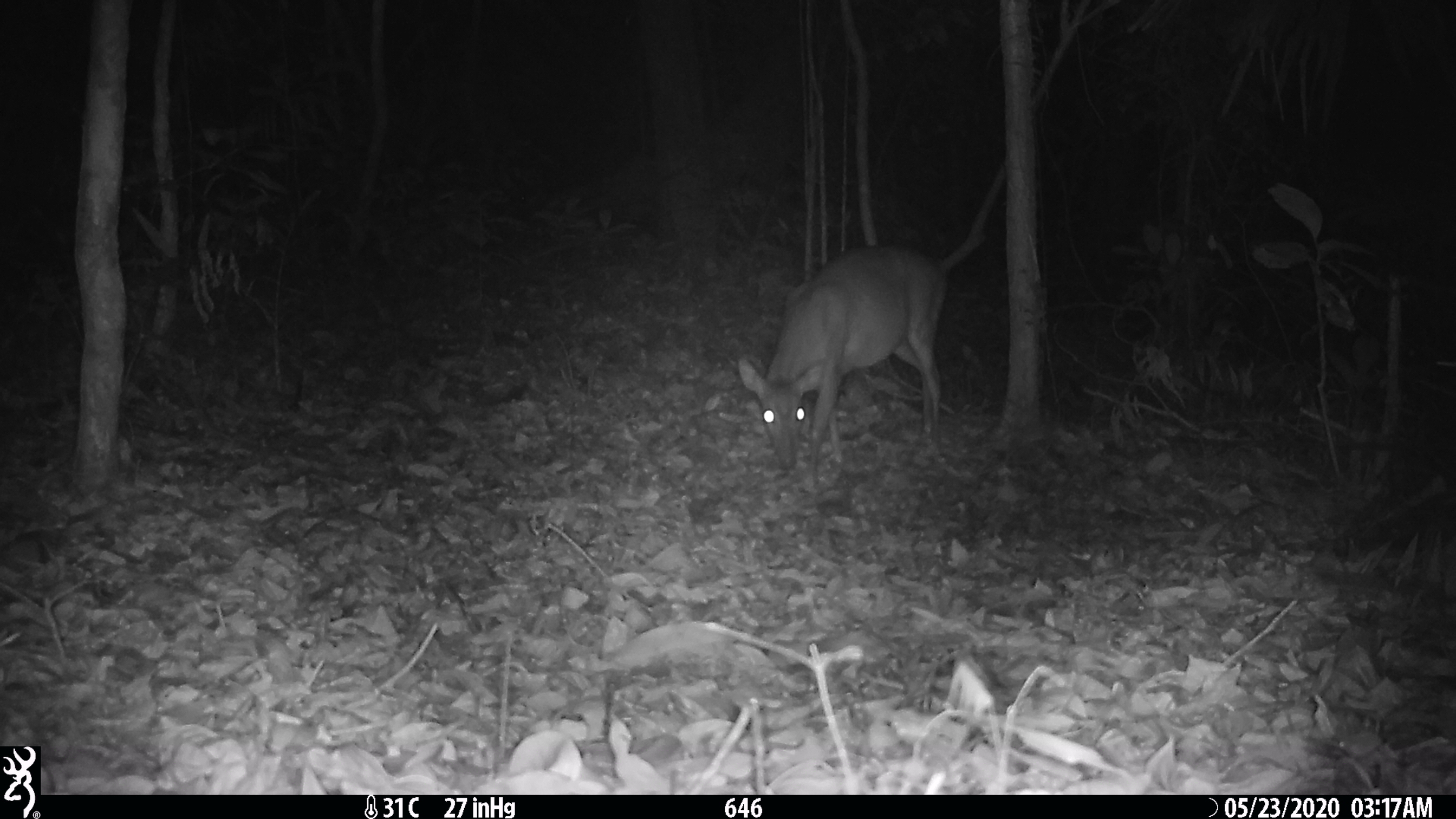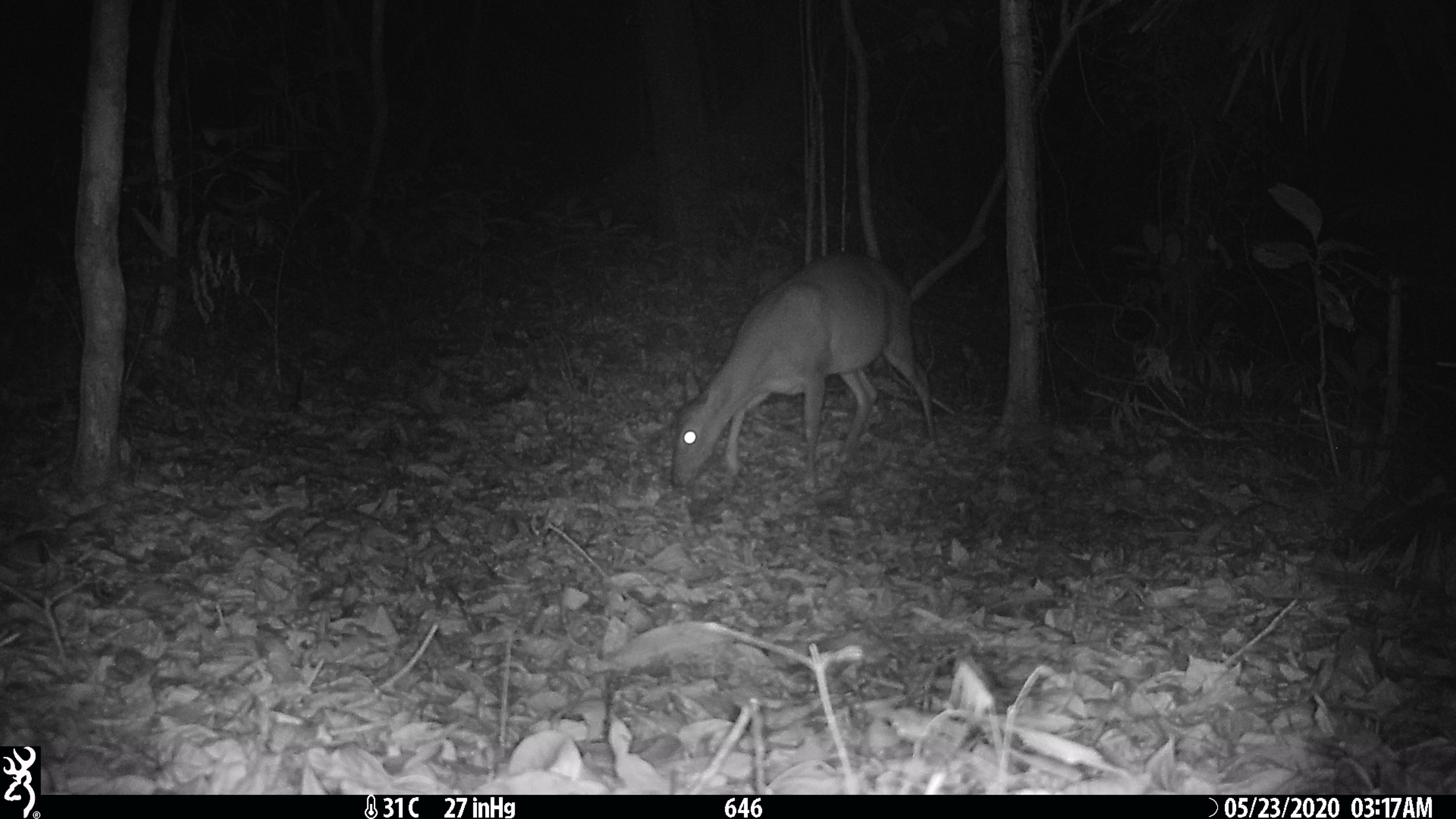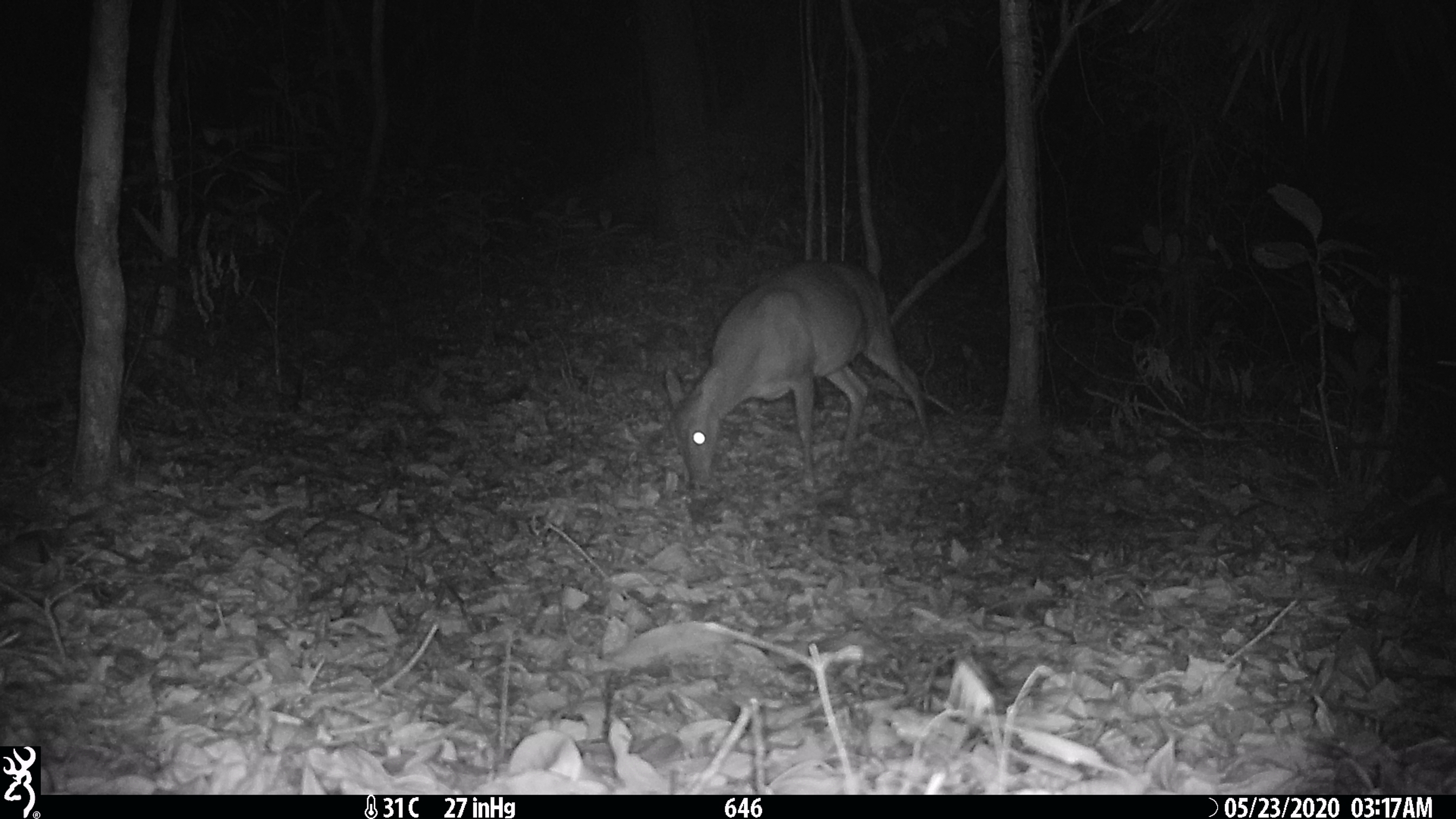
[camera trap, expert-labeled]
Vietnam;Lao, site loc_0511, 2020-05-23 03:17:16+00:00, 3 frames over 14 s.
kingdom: Animalia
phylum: Chordata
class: Mammalia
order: Artiodactyla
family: Cervidae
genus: Muntiacus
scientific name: Muntiacus vuquangensis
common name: large-antlered muntjac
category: large antlered muntjac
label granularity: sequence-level